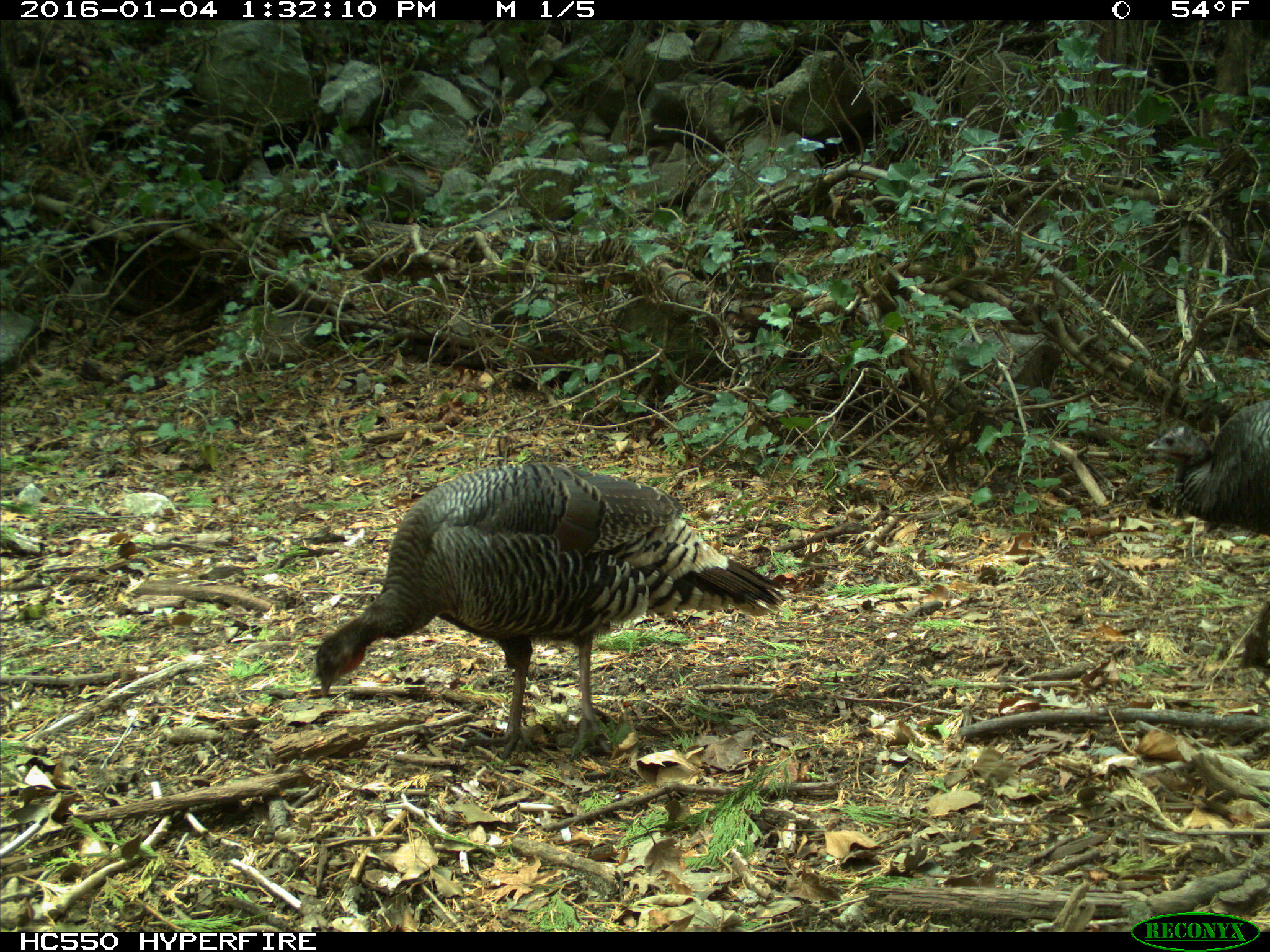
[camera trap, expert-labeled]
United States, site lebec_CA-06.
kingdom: Animalia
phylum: Chordata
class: Aves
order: Galliformes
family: Phasianidae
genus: Meleagris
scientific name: Meleagris gallopavo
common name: wild turkey